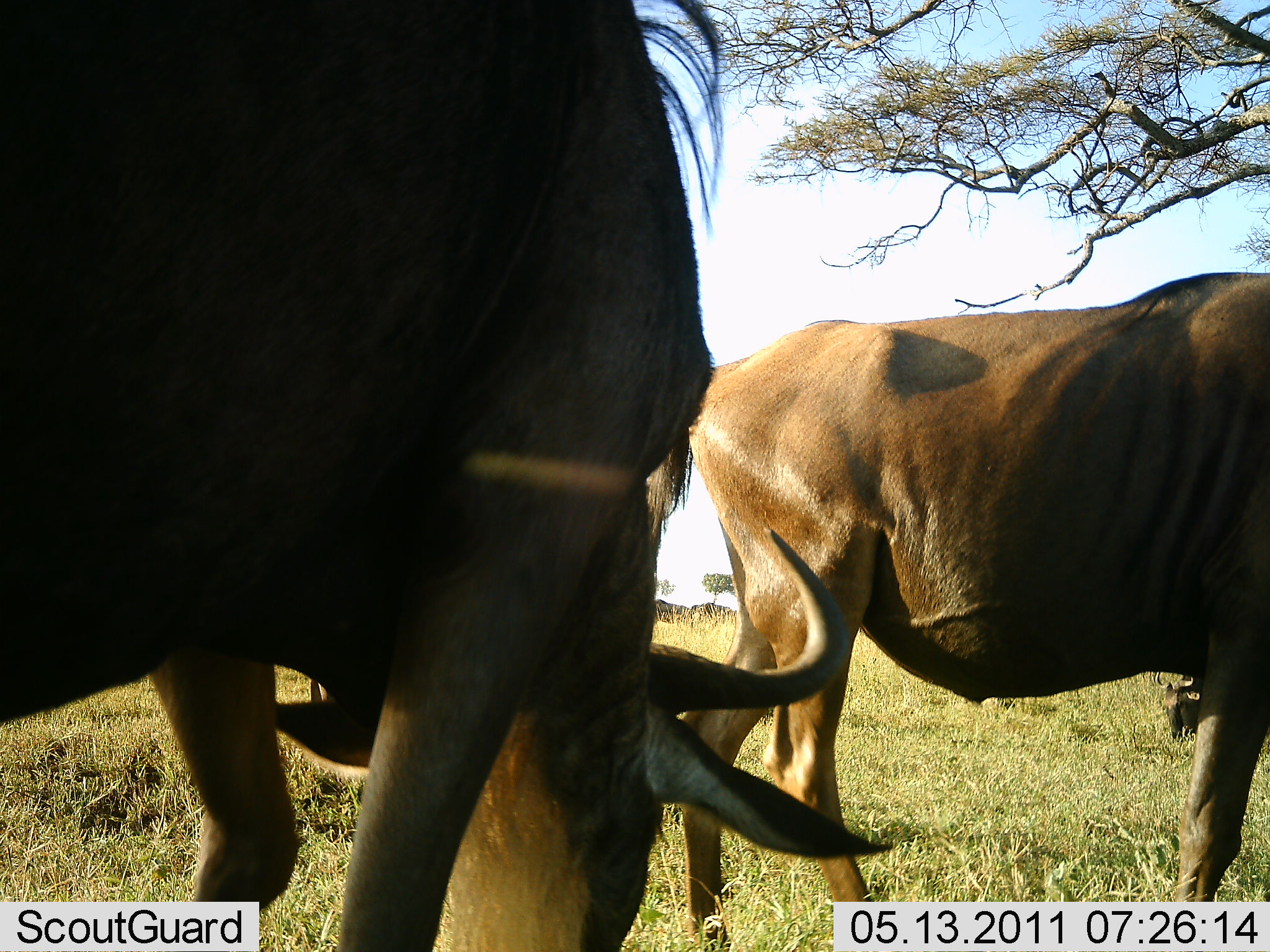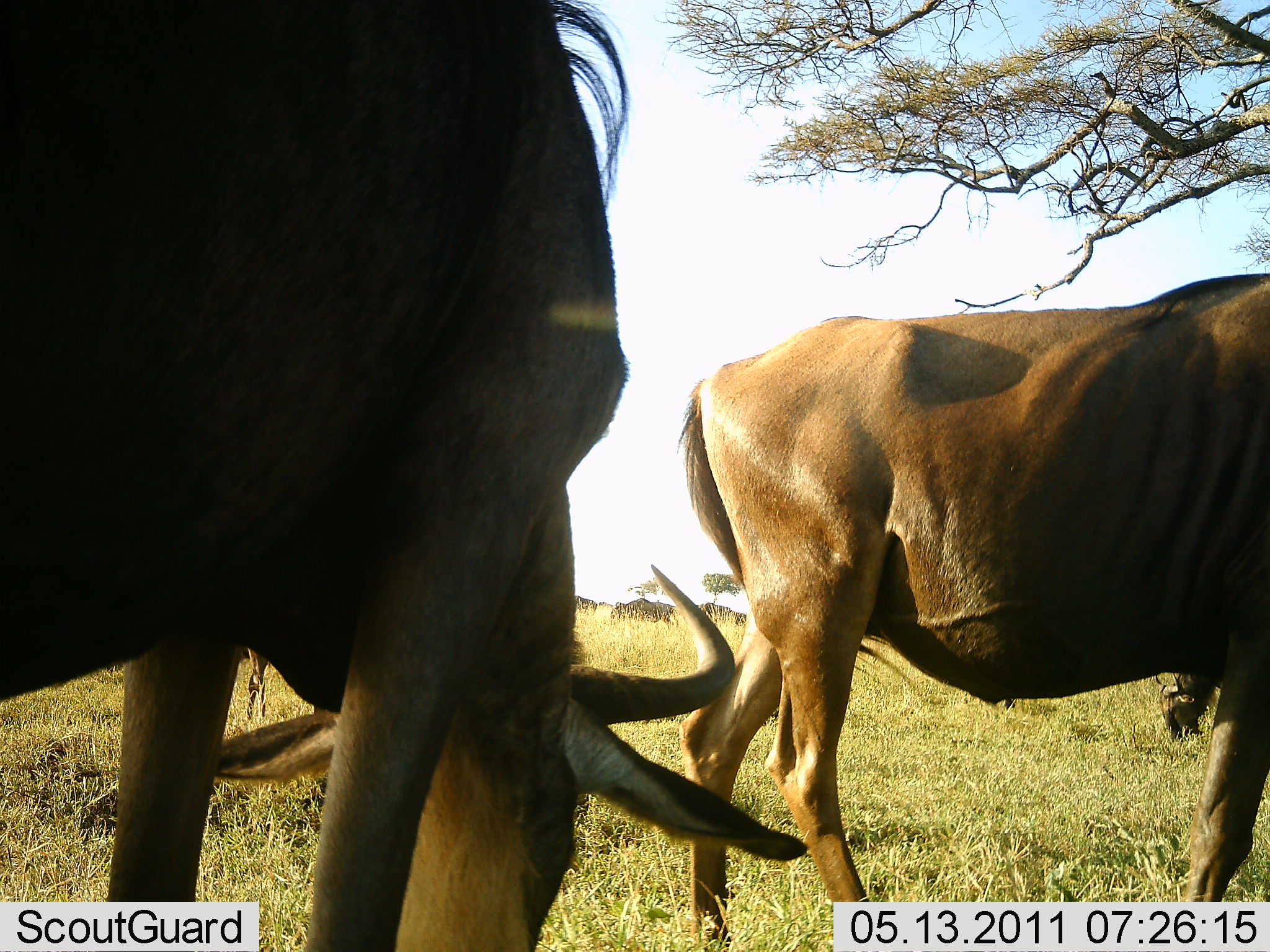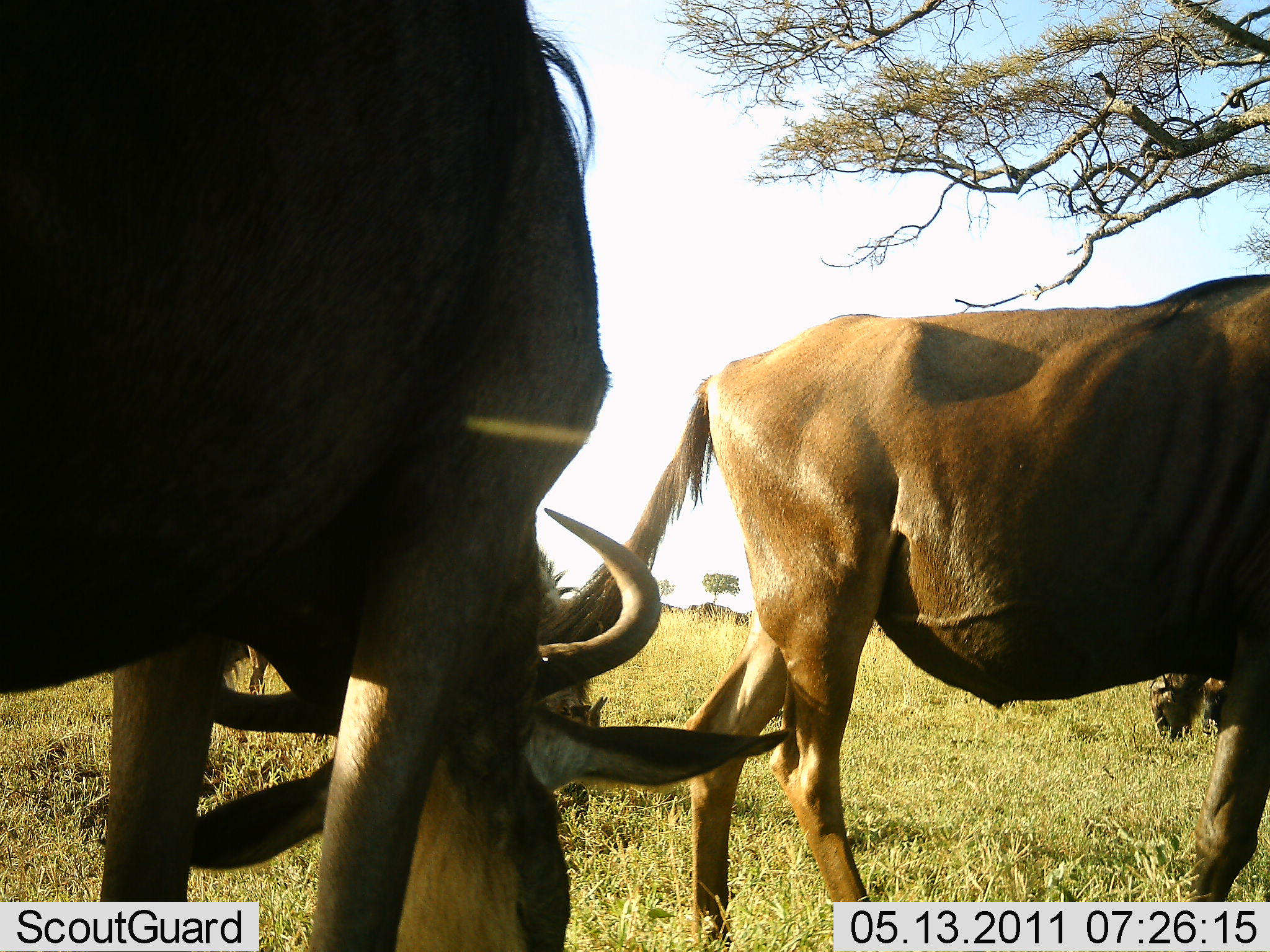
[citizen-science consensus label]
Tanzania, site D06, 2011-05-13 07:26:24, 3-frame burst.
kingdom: Animalia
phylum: Chordata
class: Mammalia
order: Artiodactyla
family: Bovidae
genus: Connochaetes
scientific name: Connochaetes taurinus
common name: blue wildebeest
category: wildebeest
Wildebeest (blue wildebeest) (Connochaetes taurinus), count 2. Behavior (volunteer vote fractions): standing 83%, resting 0%, moving 8%, interacting 0%. Young present (vote fraction): 0%. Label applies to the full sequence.